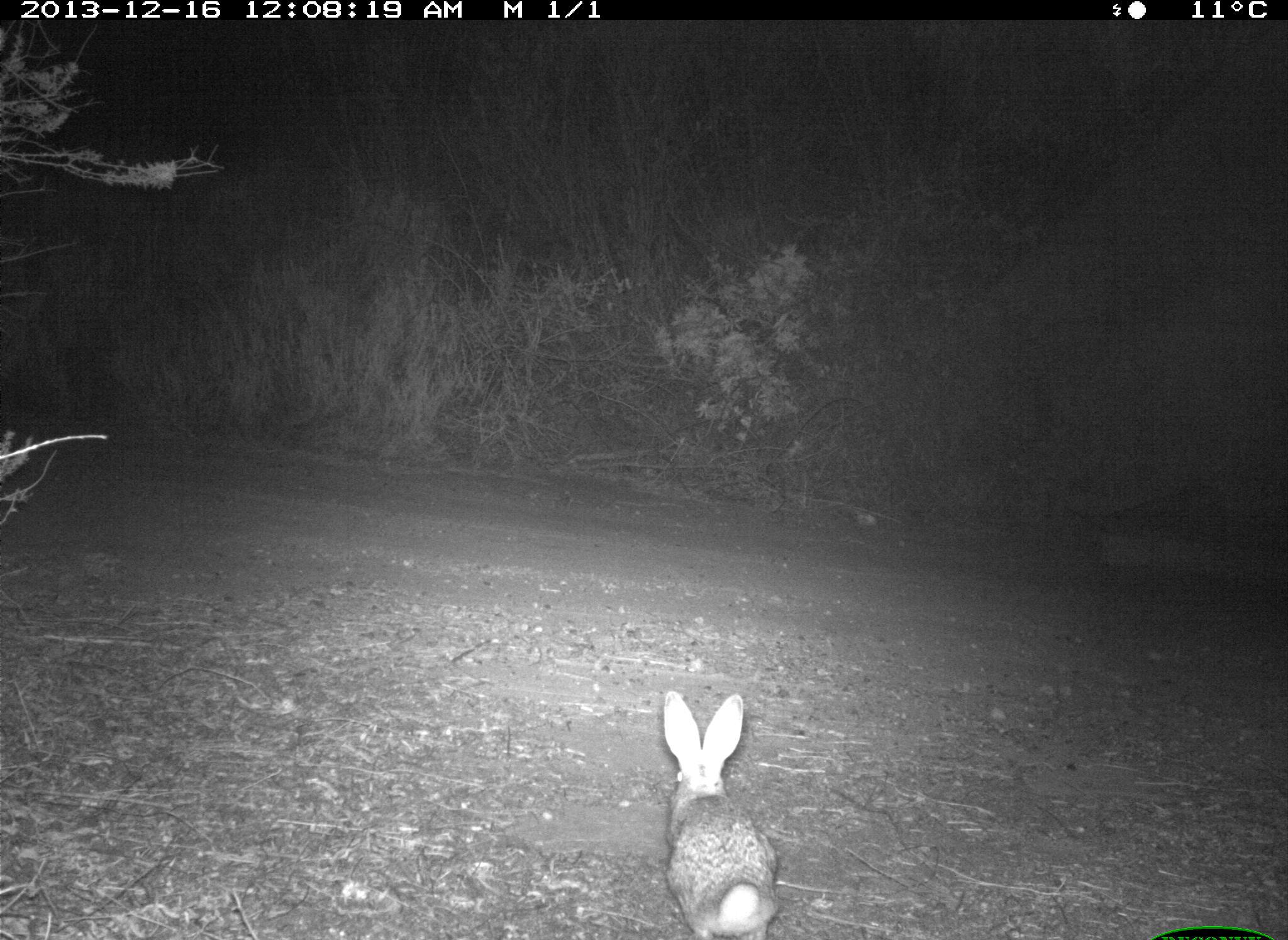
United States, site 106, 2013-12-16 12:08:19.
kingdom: Animalia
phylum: Chordata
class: Mammalia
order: Lagomorpha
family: Leporidae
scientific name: Leporidae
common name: rabbits and hares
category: rabbit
Rabbit (rabbits and hares) (Leporidae).